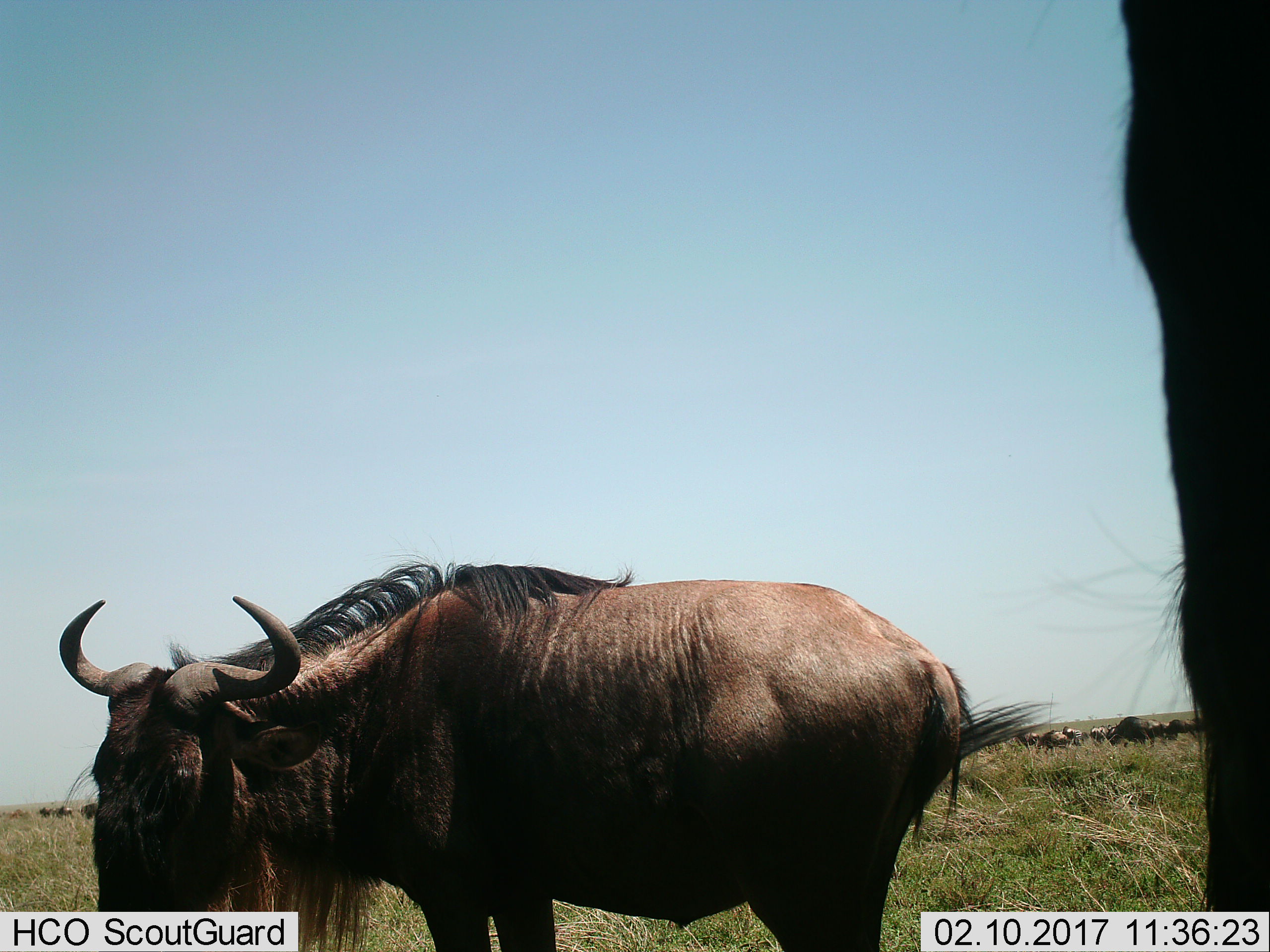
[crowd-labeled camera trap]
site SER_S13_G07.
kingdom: Animalia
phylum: Chordata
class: Mammalia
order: Artiodactyla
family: Bovidae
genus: Connochaetes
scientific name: Connochaetes taurinus taurinus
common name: blue wildebeest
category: wildebeestblue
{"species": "wildebeestblue (blue wildebeest) (Connochaetes taurinus taurinus)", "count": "9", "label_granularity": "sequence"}